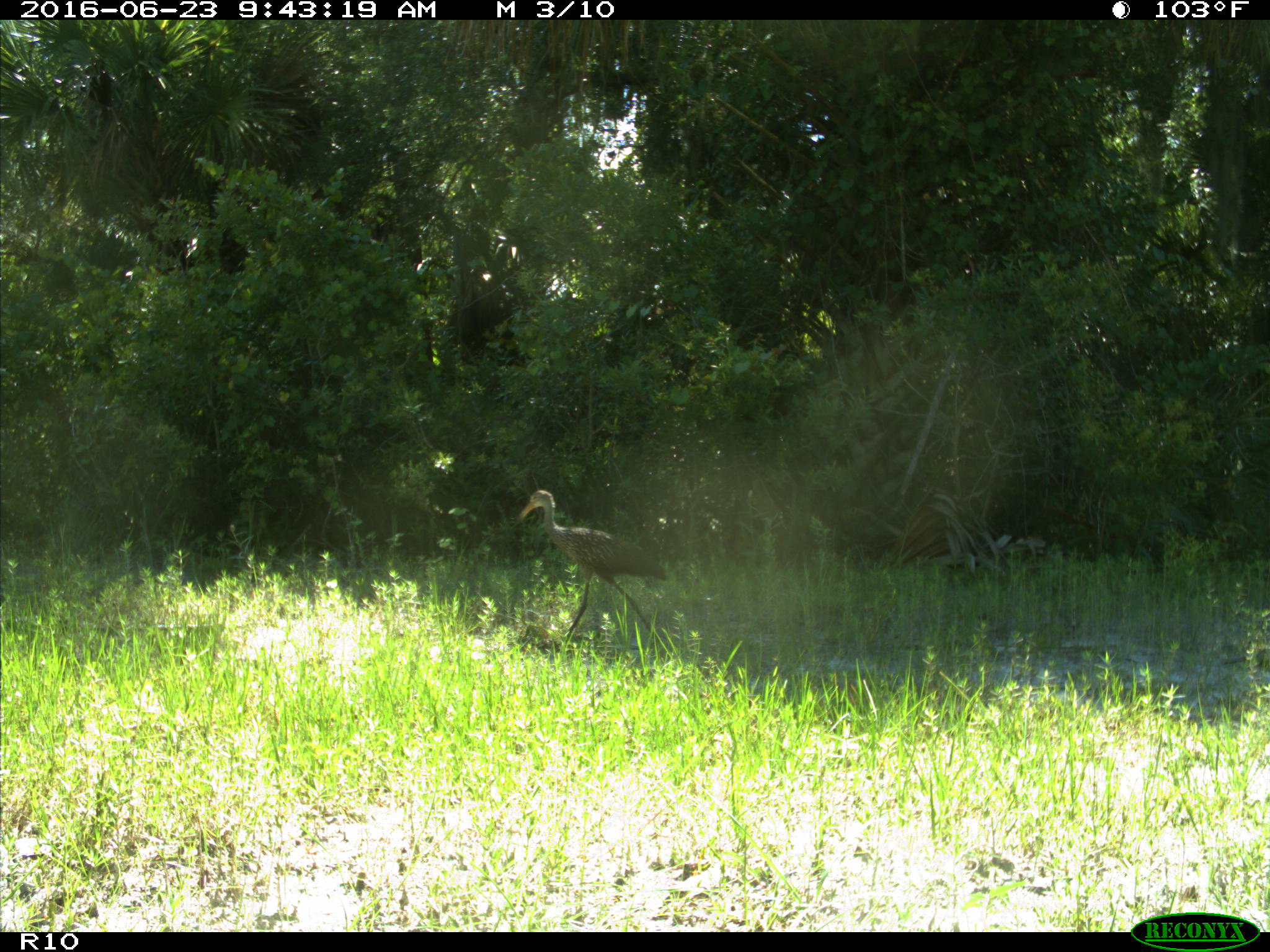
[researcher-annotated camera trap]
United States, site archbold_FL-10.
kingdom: Animalia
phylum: Chordata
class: Aves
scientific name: Aves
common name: birds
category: unidentified bird